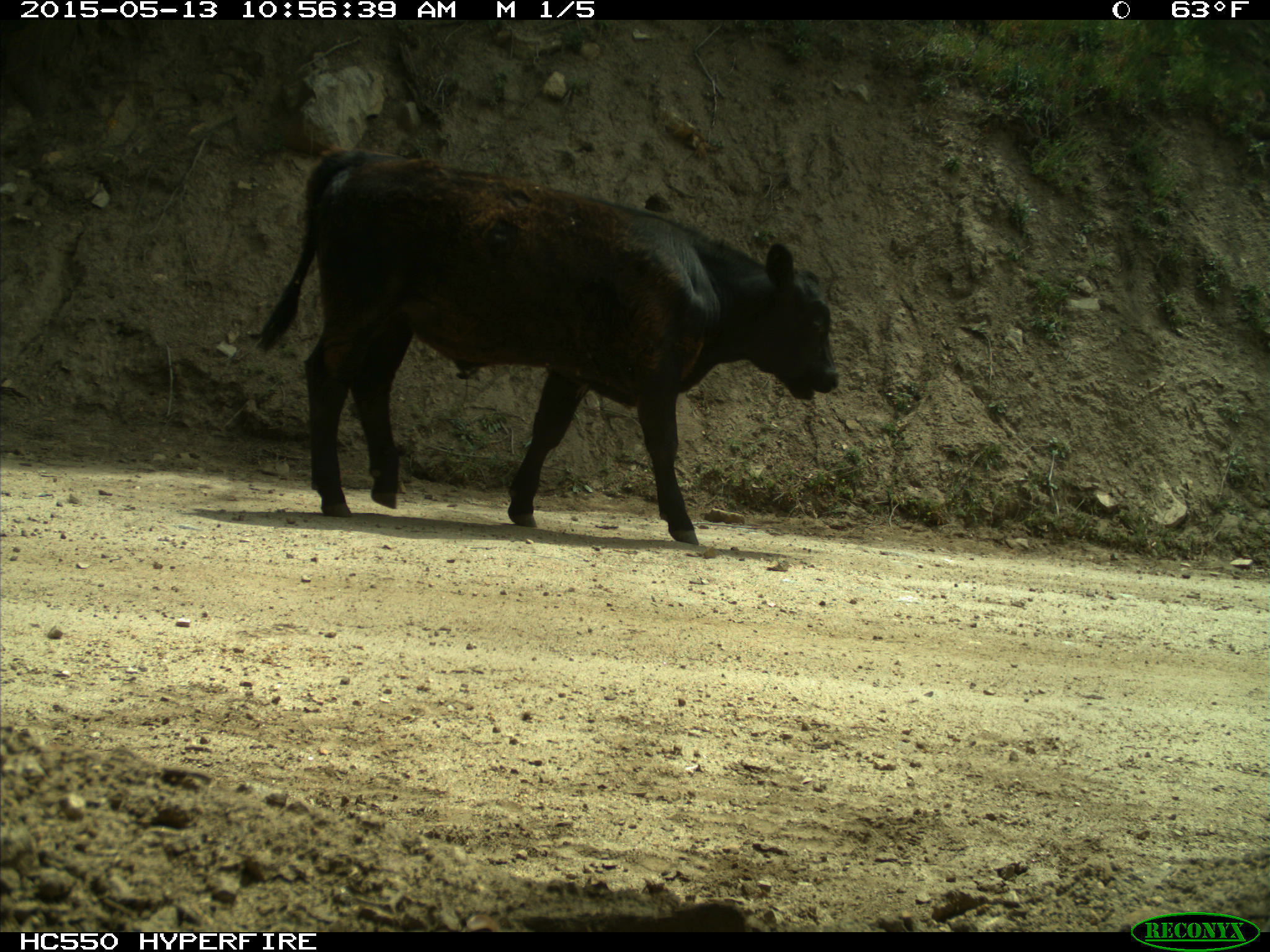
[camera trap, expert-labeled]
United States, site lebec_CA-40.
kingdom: Animalia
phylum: Chordata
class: Mammalia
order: Artiodactyla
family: Bovidae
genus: Bos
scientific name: Bos taurus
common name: domestic cow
Bos taurus (domestic cow).